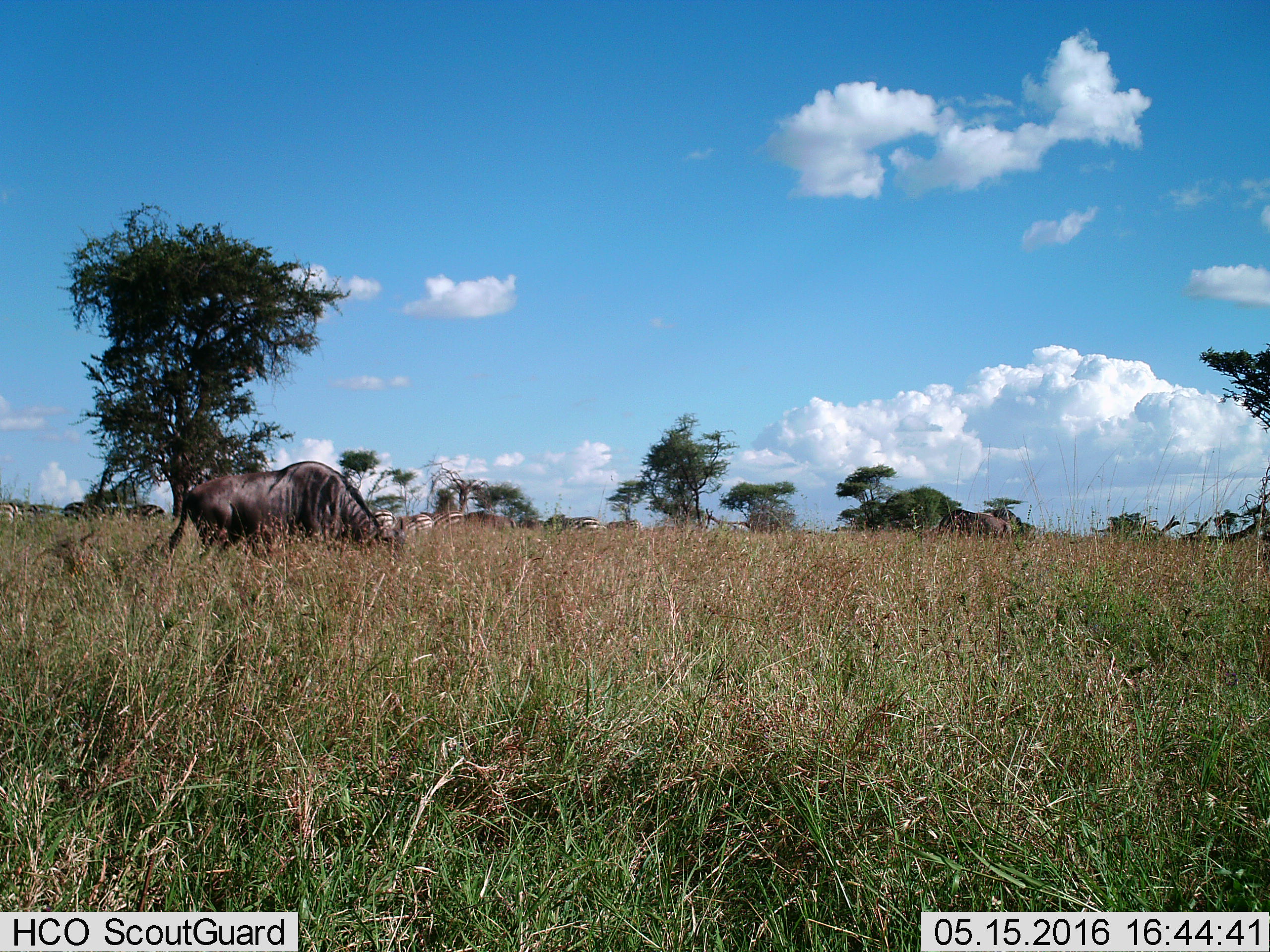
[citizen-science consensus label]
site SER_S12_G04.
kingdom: Animalia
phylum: Chordata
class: Mammalia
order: Artiodactyla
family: Bovidae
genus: Connochaetes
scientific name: Connochaetes taurinus taurinus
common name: blue wildebeest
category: wildebeestblue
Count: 3.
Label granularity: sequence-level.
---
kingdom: Animalia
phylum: Chordata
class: Mammalia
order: Perissodactyla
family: Equidae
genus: Equus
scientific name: Equus quagga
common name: plains zebra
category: zebraplains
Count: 10.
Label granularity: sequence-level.